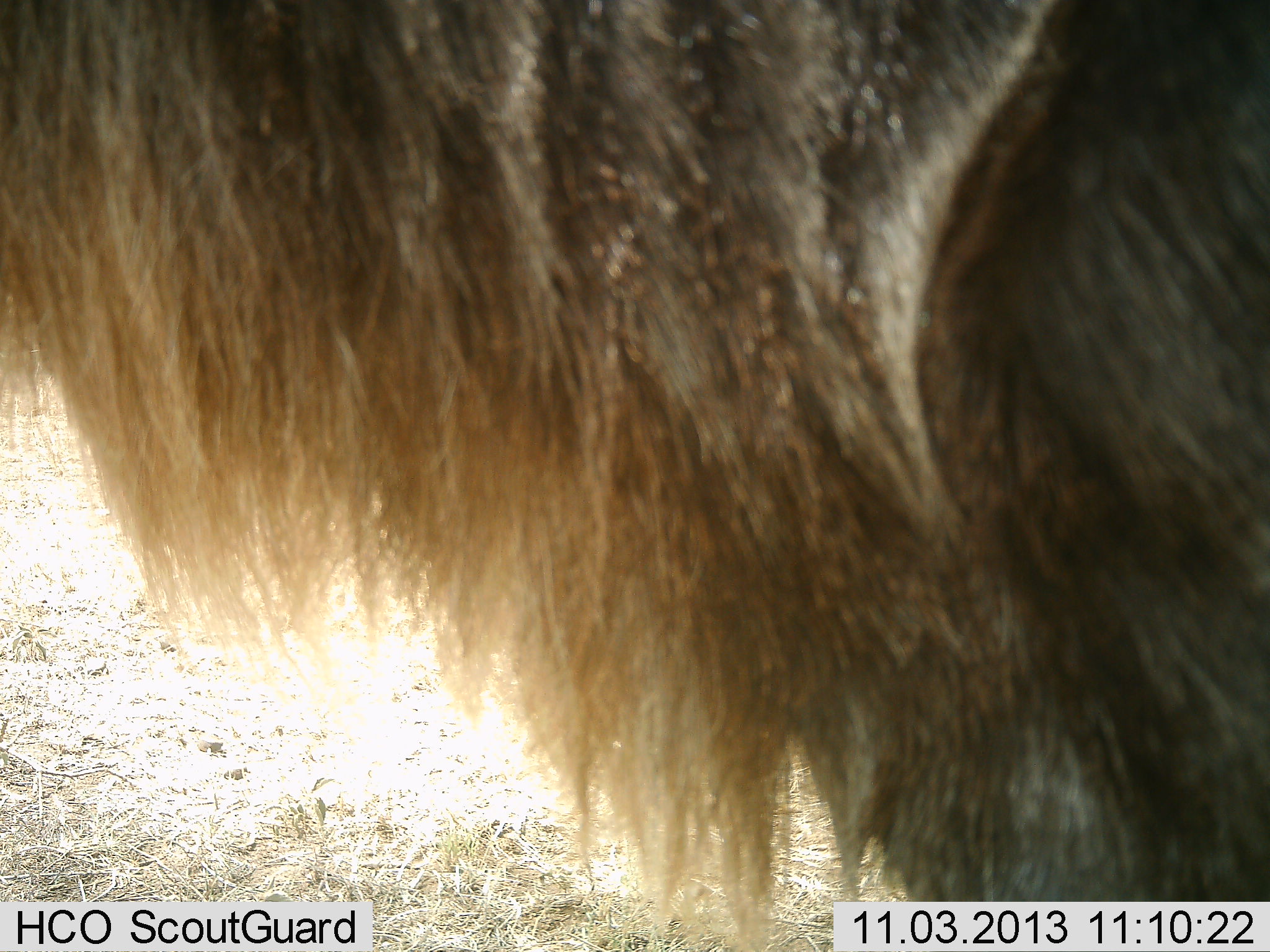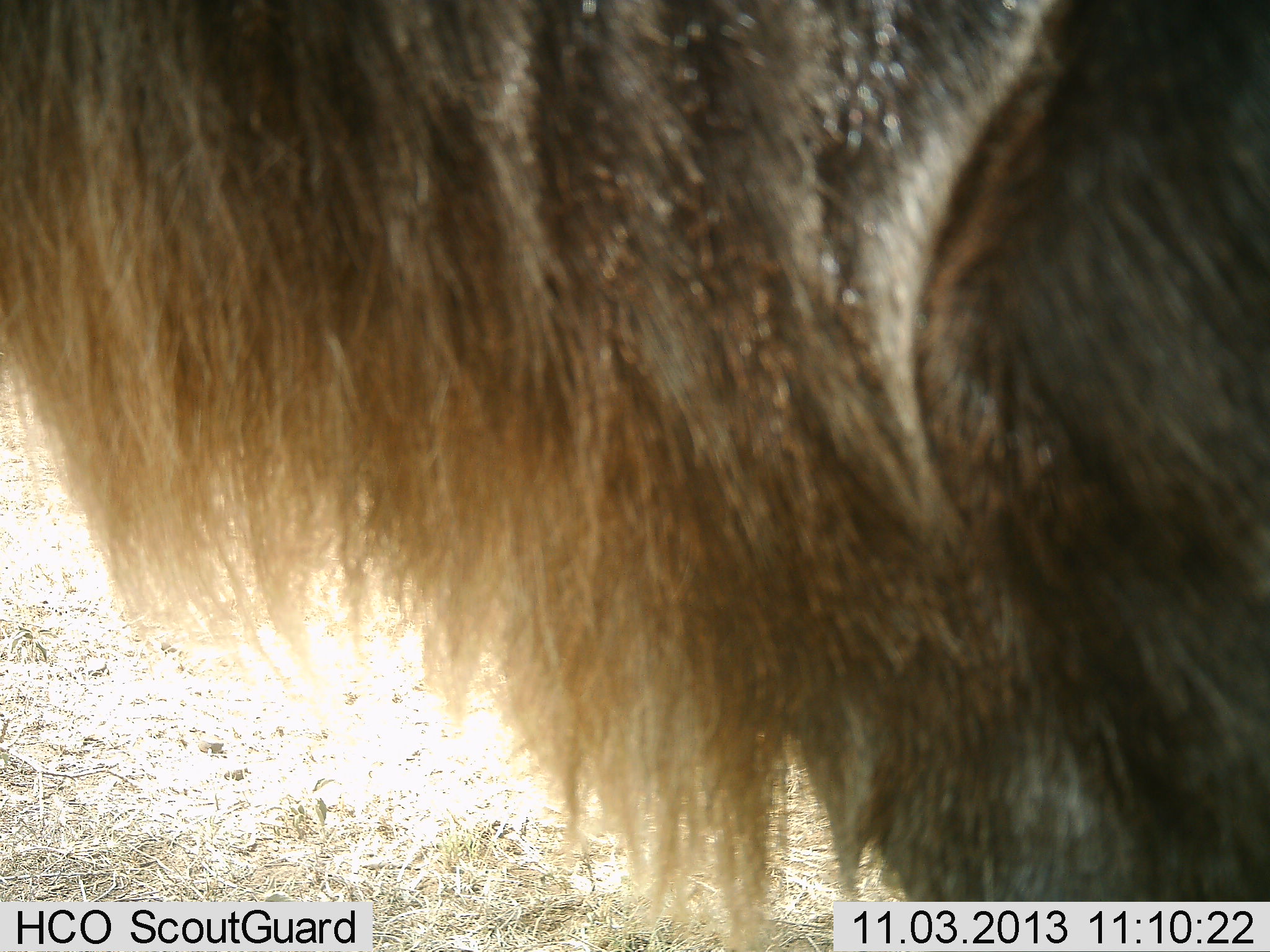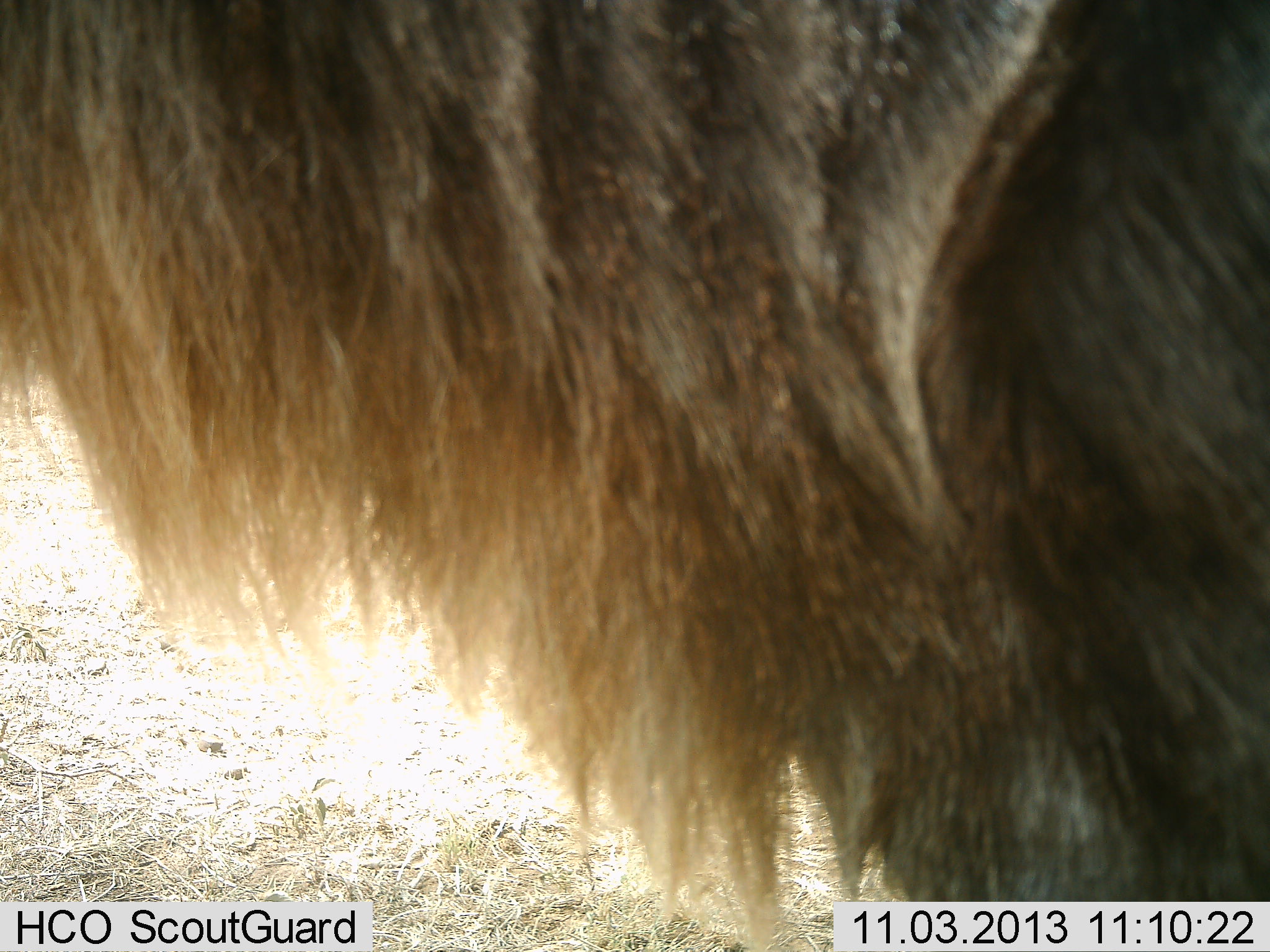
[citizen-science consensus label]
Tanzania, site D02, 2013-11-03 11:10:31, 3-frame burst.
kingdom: Animalia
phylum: Chordata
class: Mammalia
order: Artiodactyla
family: Bovidae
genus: Connochaetes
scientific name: Connochaetes taurinus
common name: blue wildebeest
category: wildebeest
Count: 1.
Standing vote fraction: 100%.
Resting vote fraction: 0%.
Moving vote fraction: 0%.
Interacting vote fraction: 0%.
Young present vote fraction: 0%.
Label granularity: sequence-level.